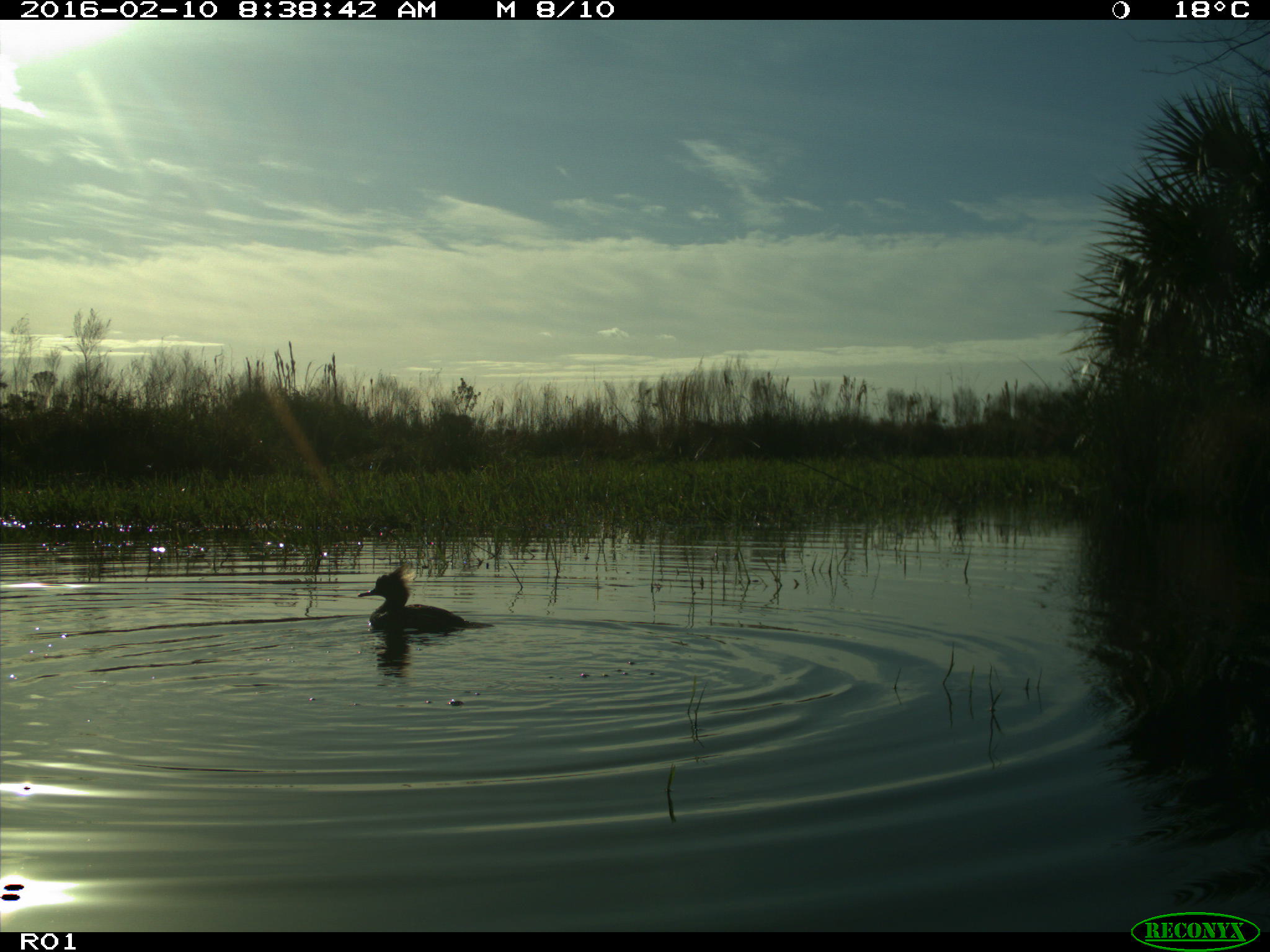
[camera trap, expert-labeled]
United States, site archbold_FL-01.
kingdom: Animalia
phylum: Chordata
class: Aves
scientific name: Aves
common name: birds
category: unidentified bird